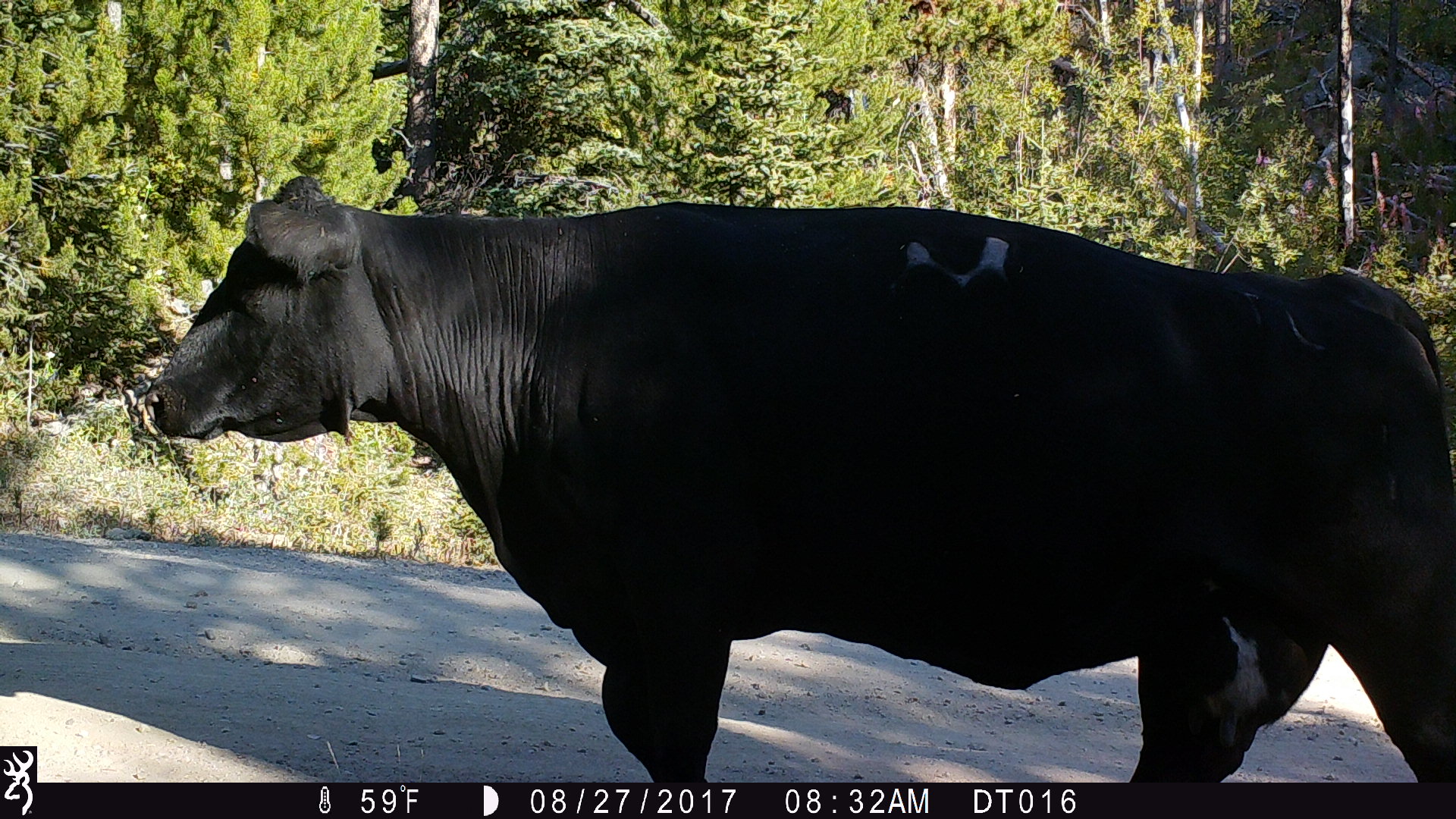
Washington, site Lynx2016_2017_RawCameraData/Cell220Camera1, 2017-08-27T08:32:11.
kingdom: Animalia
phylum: Chordata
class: Mammalia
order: Artiodactyla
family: Bovidae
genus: Bos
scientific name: Bos taurus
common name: domestic cattle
Domestic cattle (Bos taurus). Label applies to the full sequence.